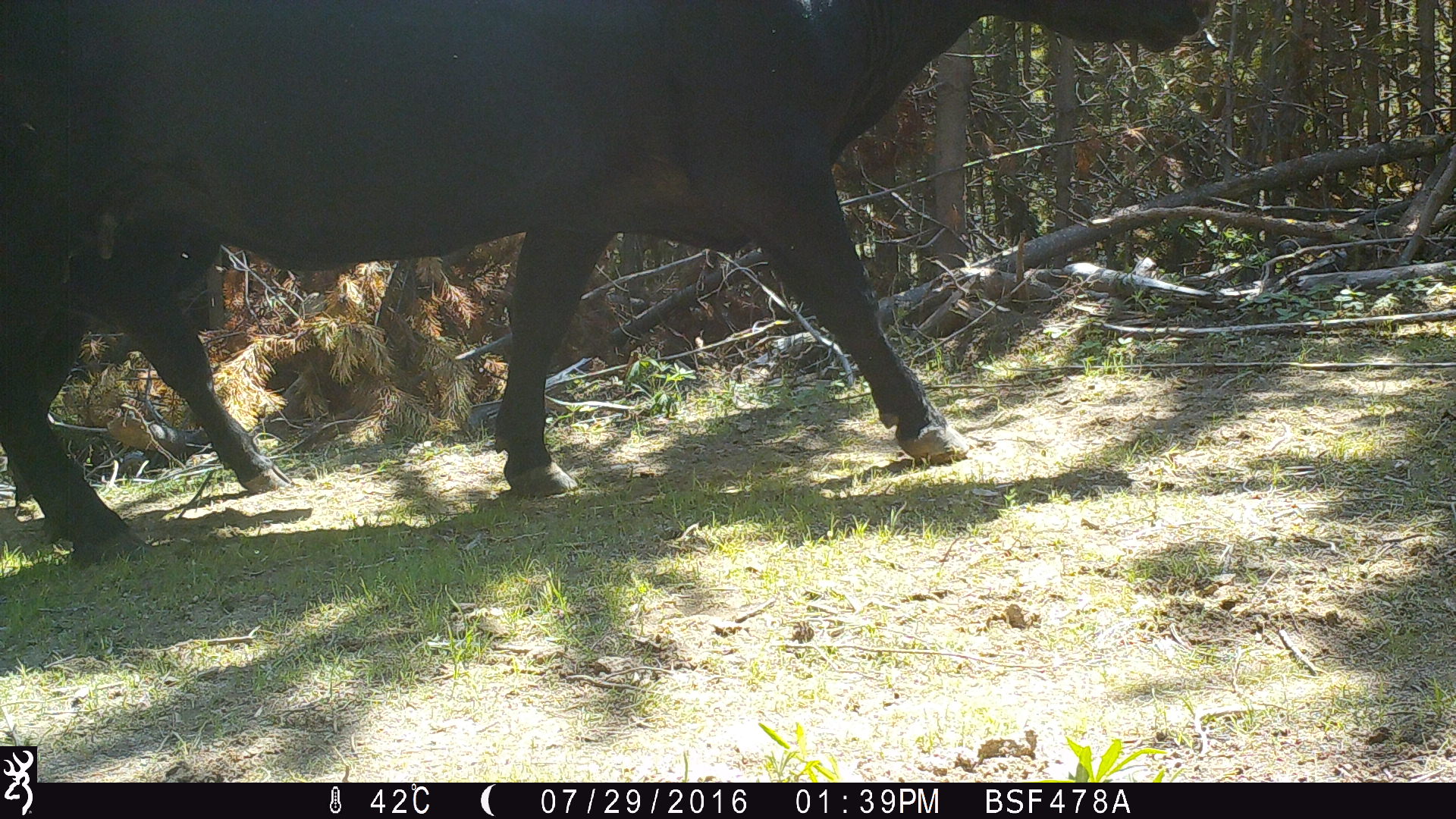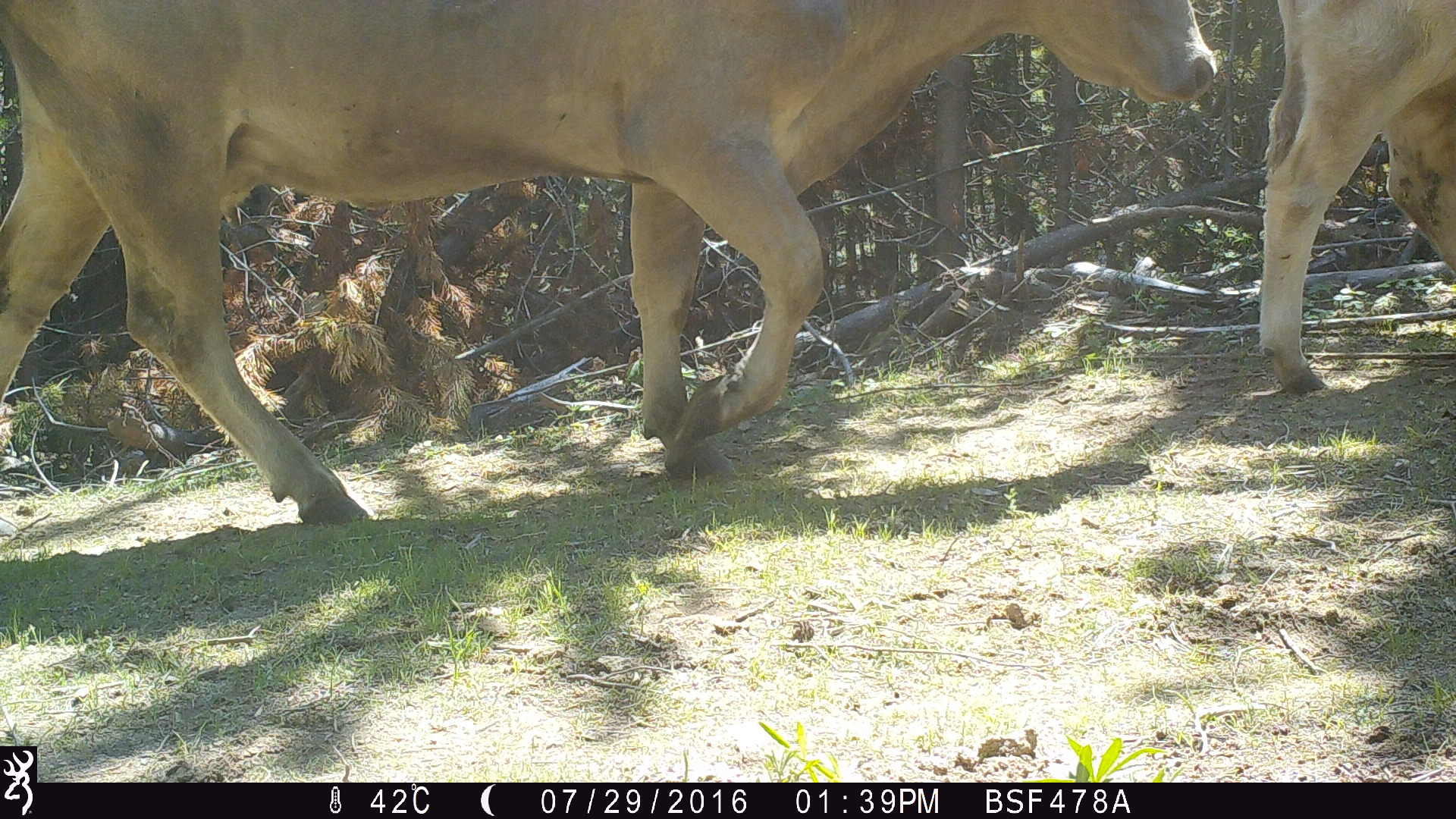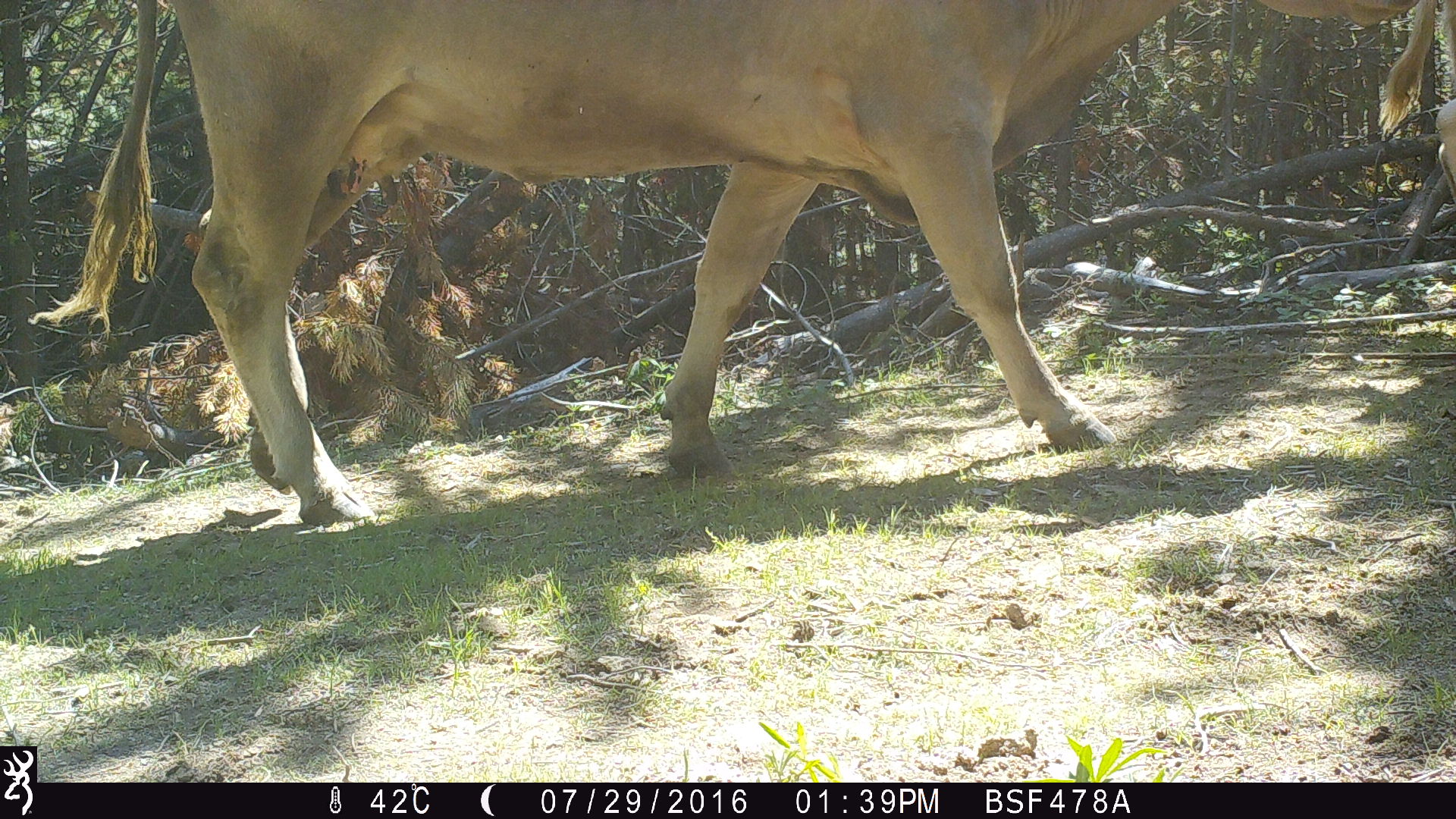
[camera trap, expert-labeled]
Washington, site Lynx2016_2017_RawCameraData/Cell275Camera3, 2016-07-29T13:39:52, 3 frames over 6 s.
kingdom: Animalia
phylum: Chordata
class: Mammalia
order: Artiodactyla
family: Bovidae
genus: Bos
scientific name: Bos taurus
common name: domestic cattle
Domestic cattle (Bos taurus). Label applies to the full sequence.